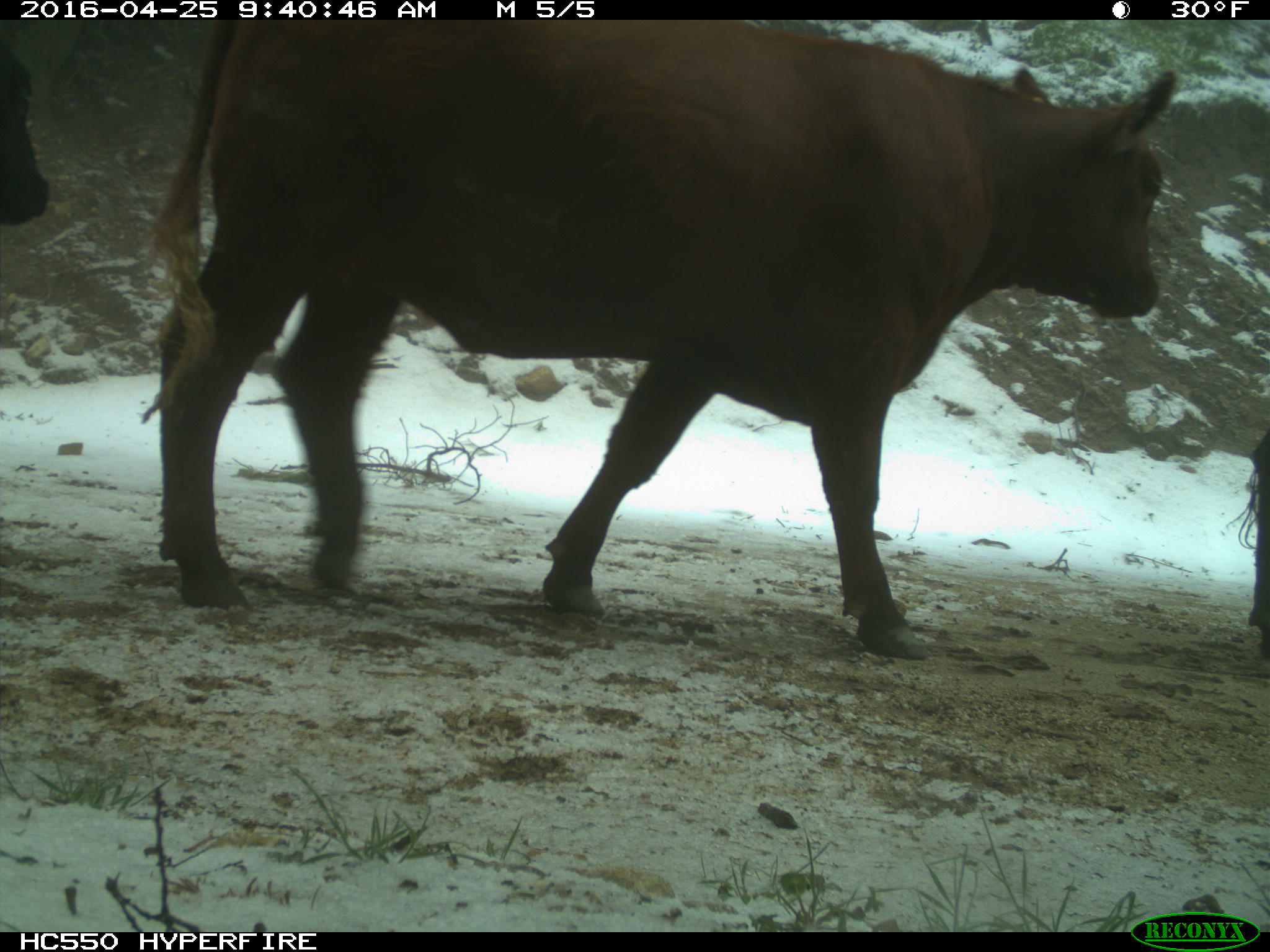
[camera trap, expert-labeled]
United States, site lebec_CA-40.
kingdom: Animalia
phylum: Chordata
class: Mammalia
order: Artiodactyla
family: Bovidae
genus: Bos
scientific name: Bos taurus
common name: domestic cow